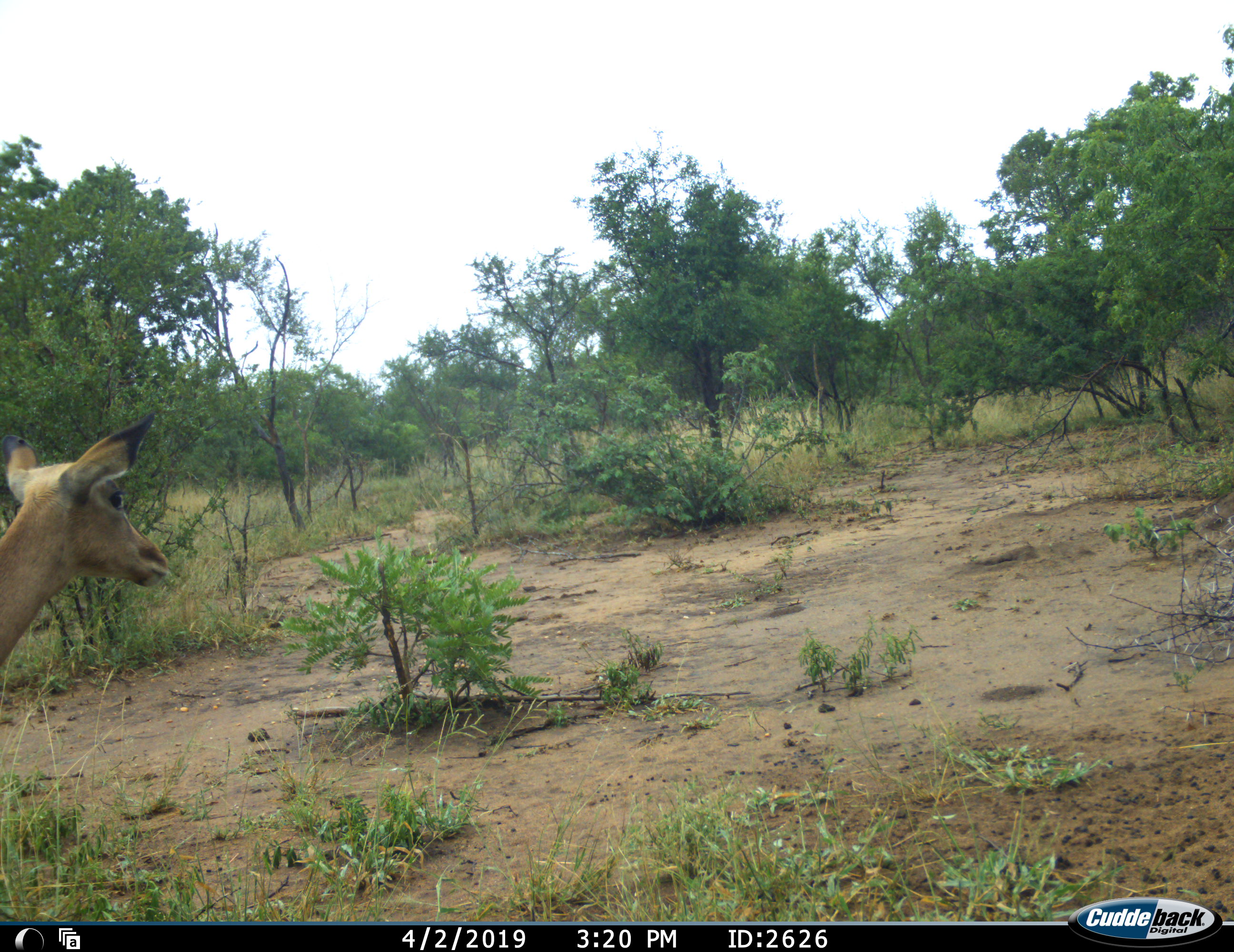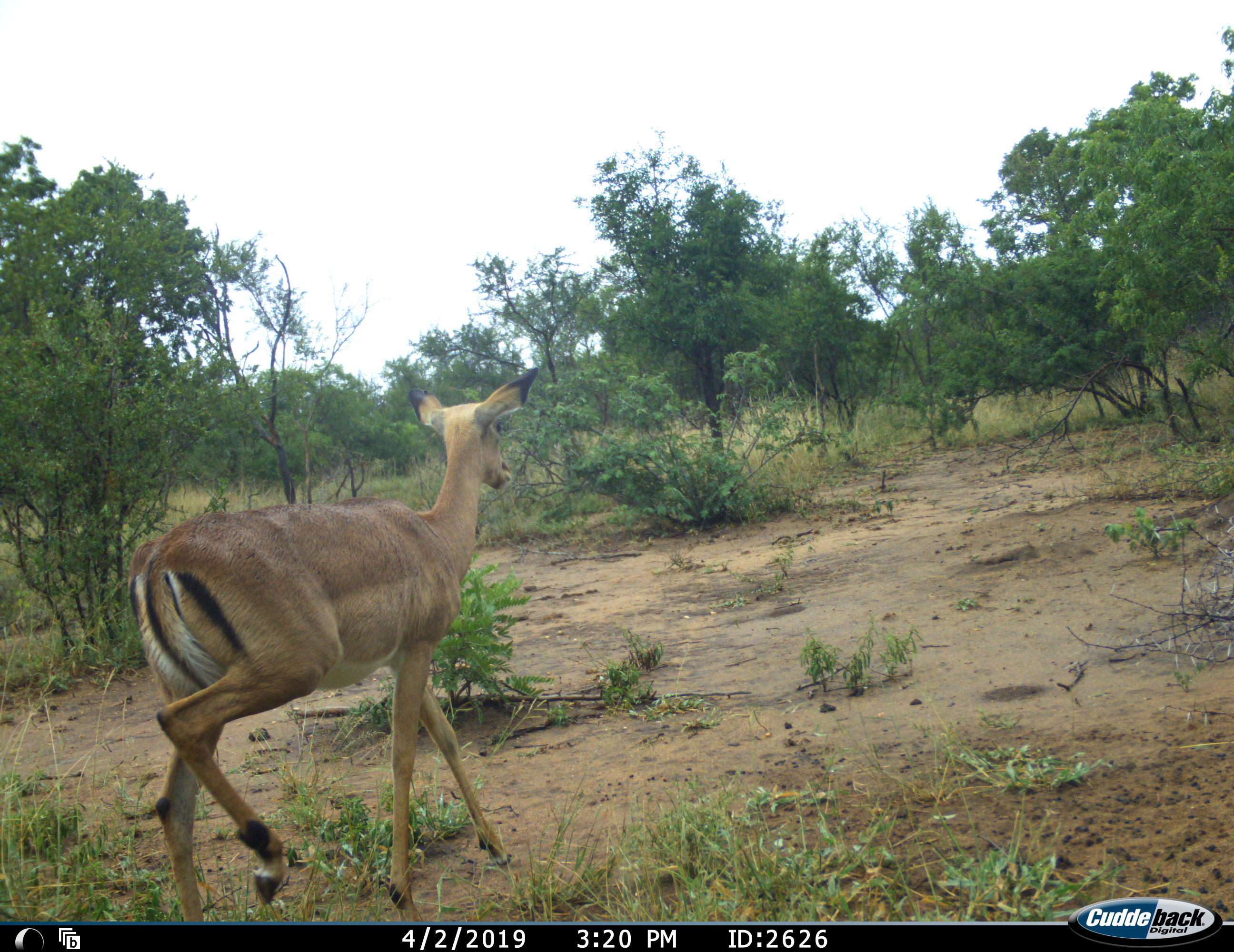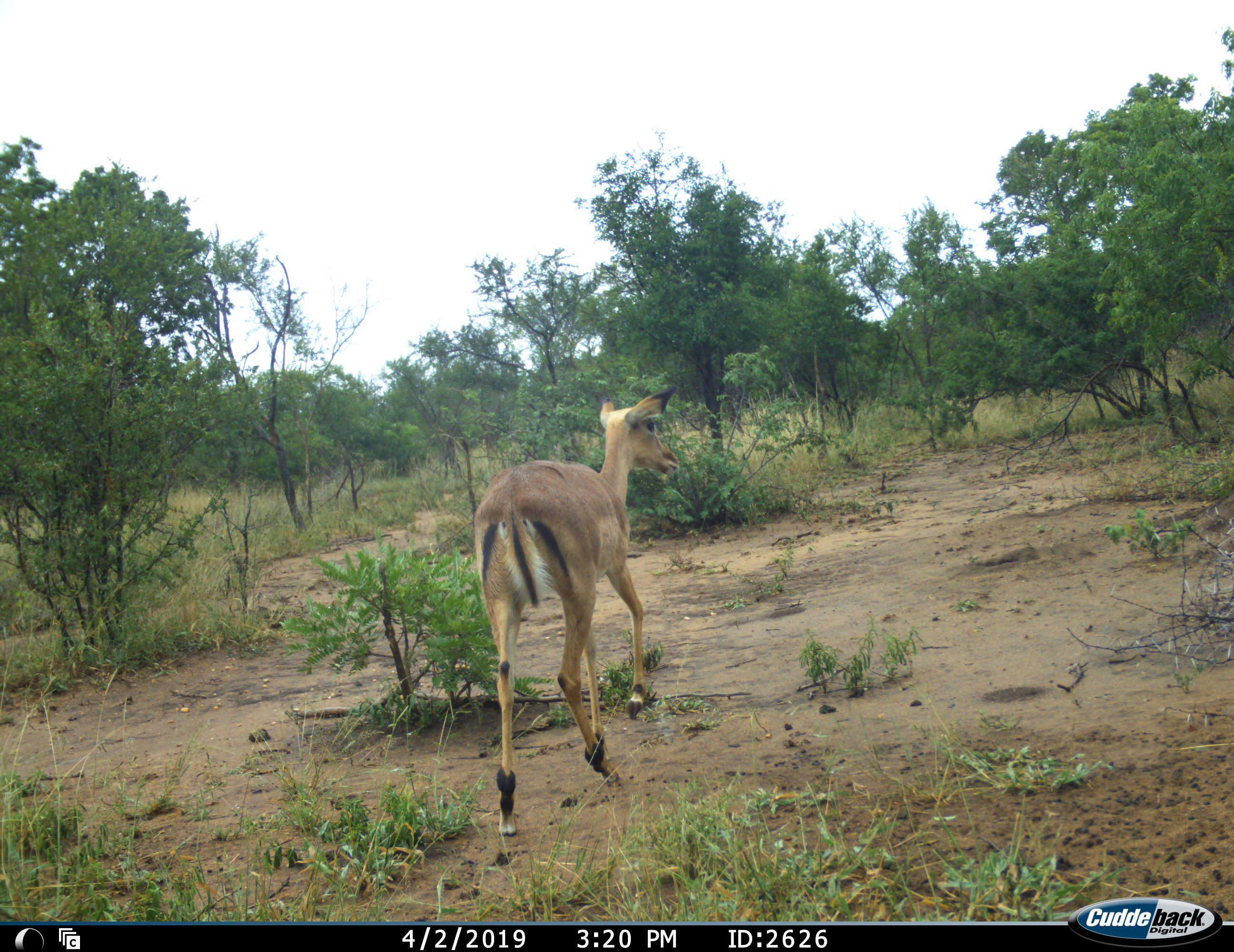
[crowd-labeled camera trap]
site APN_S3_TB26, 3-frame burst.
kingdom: Animalia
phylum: Chordata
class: Mammalia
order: Artiodactyla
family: Bovidae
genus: Aepyceros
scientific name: Aepyceros melampus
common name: impala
Impala (Aepyceros melampus), count 1. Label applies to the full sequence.